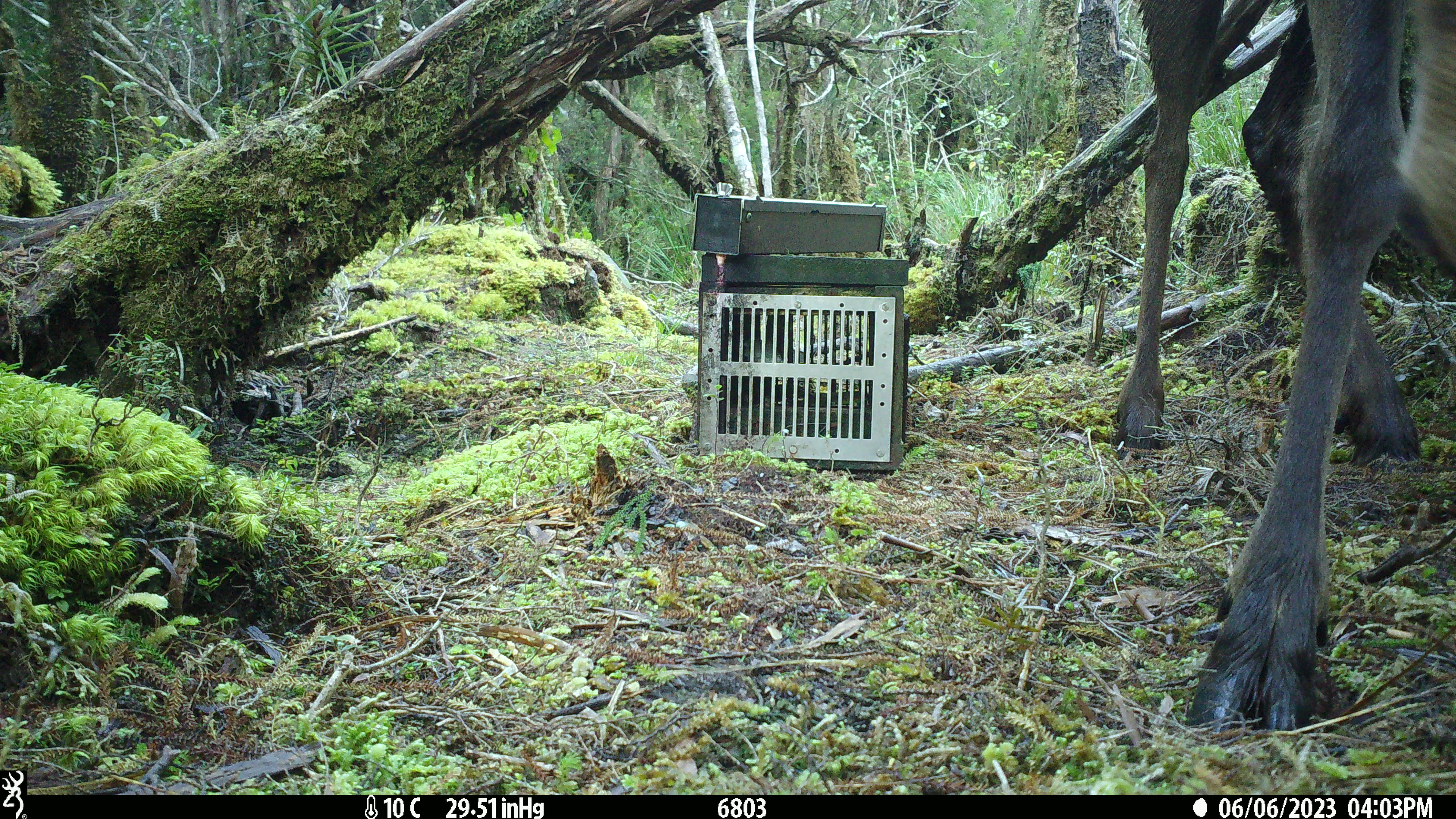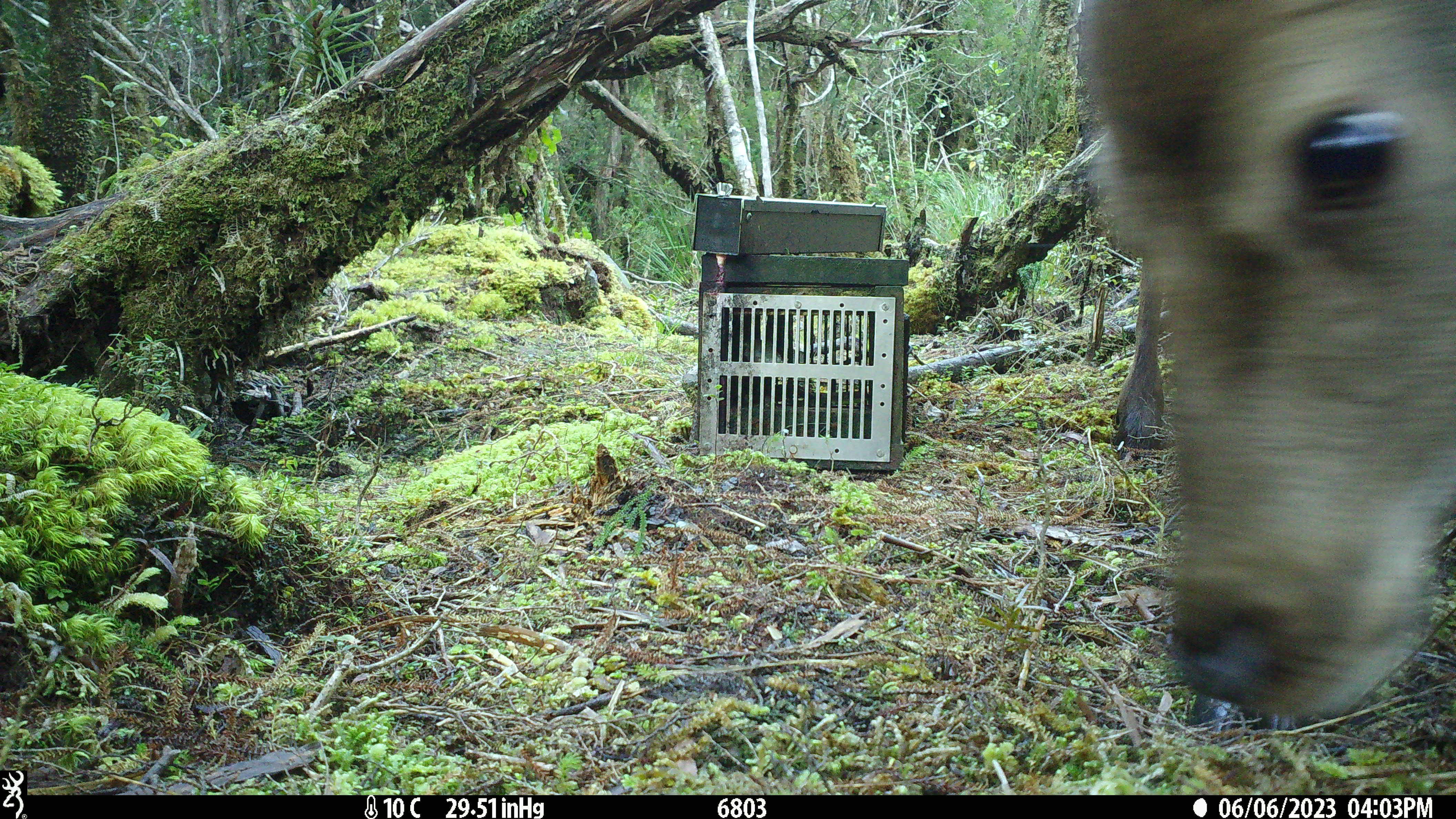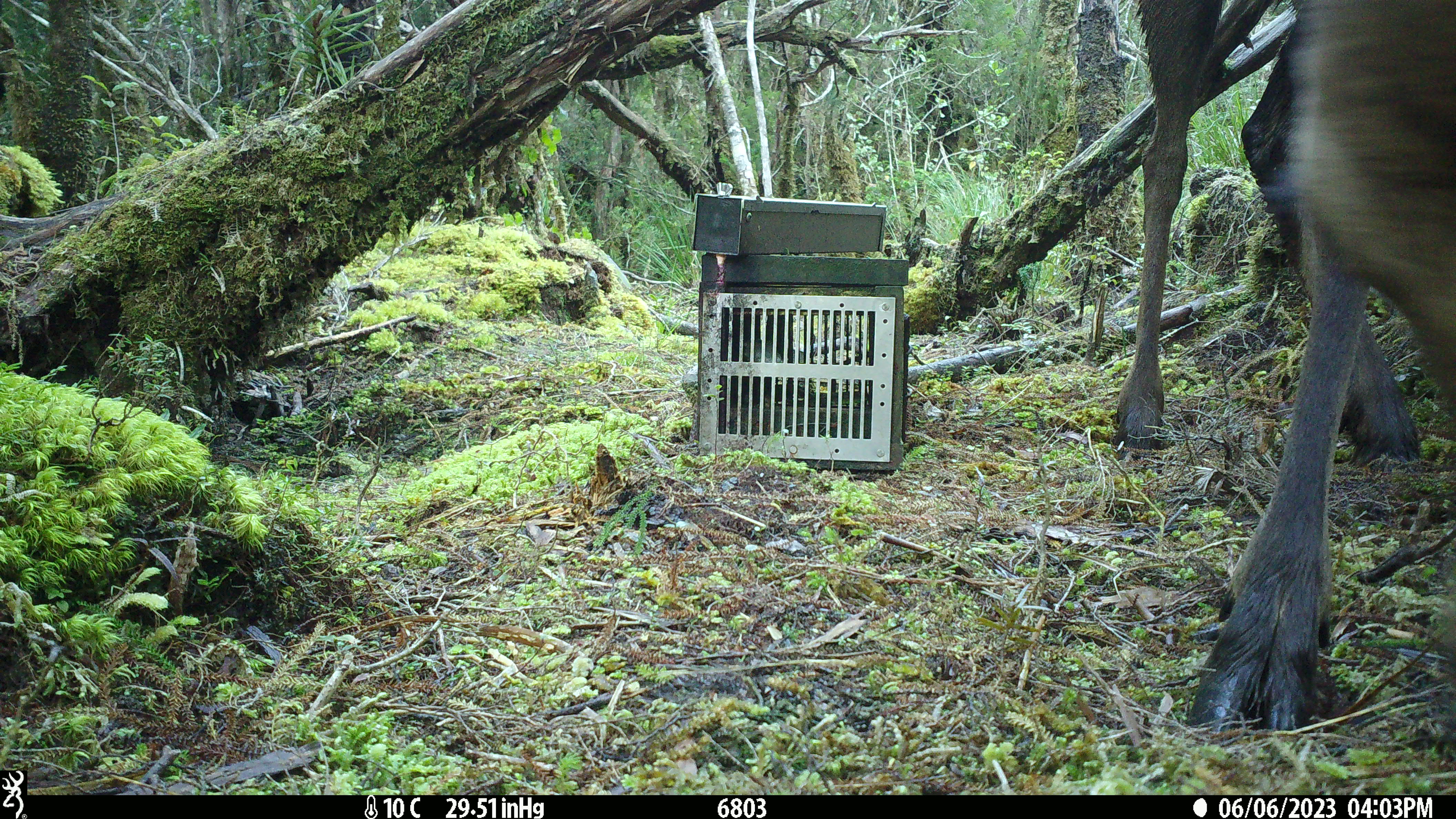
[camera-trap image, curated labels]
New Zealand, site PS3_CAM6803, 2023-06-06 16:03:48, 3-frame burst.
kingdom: Animalia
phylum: Chordata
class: Mammalia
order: Artiodactyla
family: Cervidae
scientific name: Cervidae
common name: deer